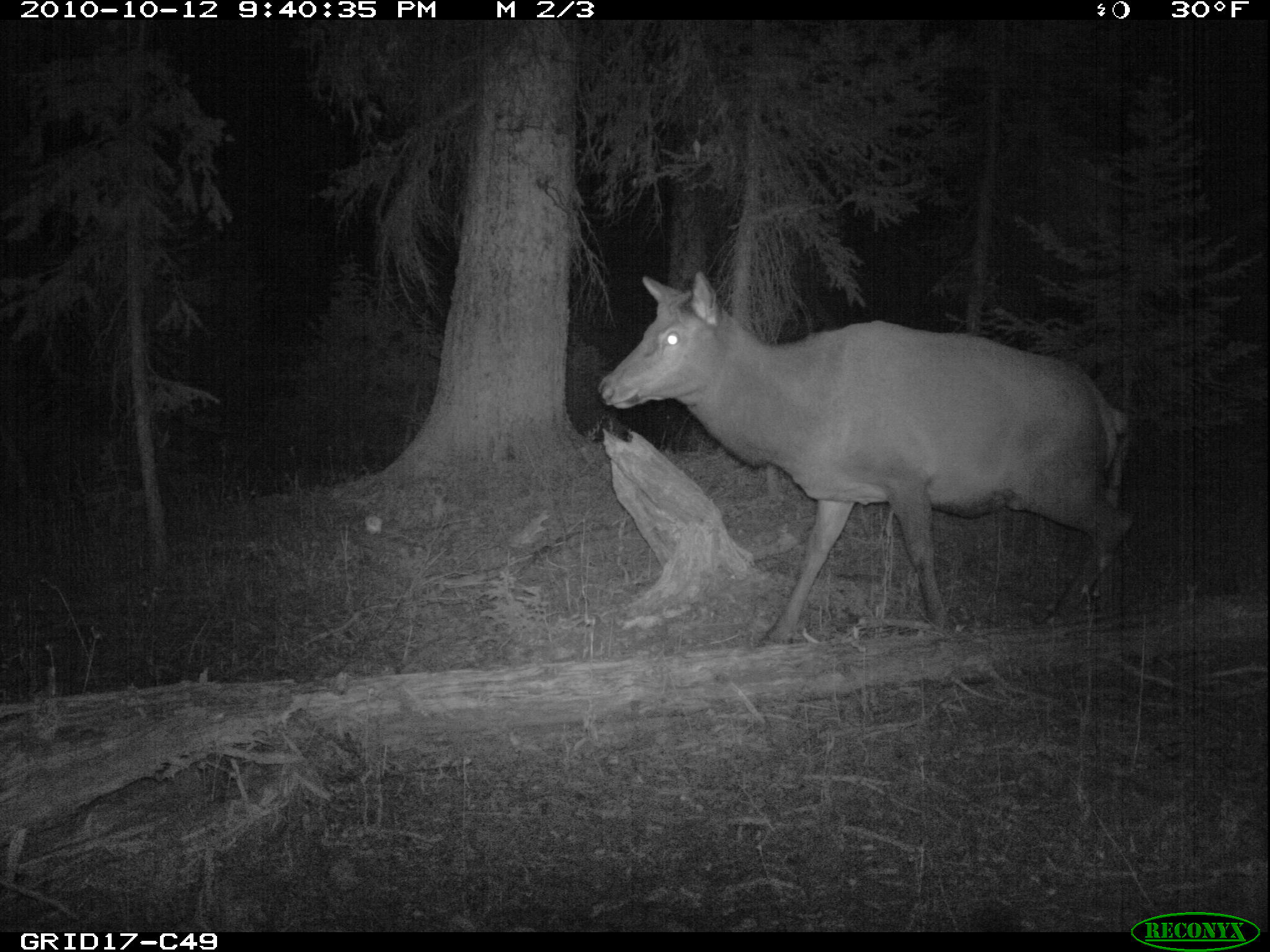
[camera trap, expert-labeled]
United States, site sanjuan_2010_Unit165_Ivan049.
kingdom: Animalia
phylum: Chordata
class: Mammalia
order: Artiodactyla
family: Cervidae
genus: Cervus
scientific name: Cervus elaphus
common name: red deer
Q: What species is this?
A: Cervus elaphus (red deer).